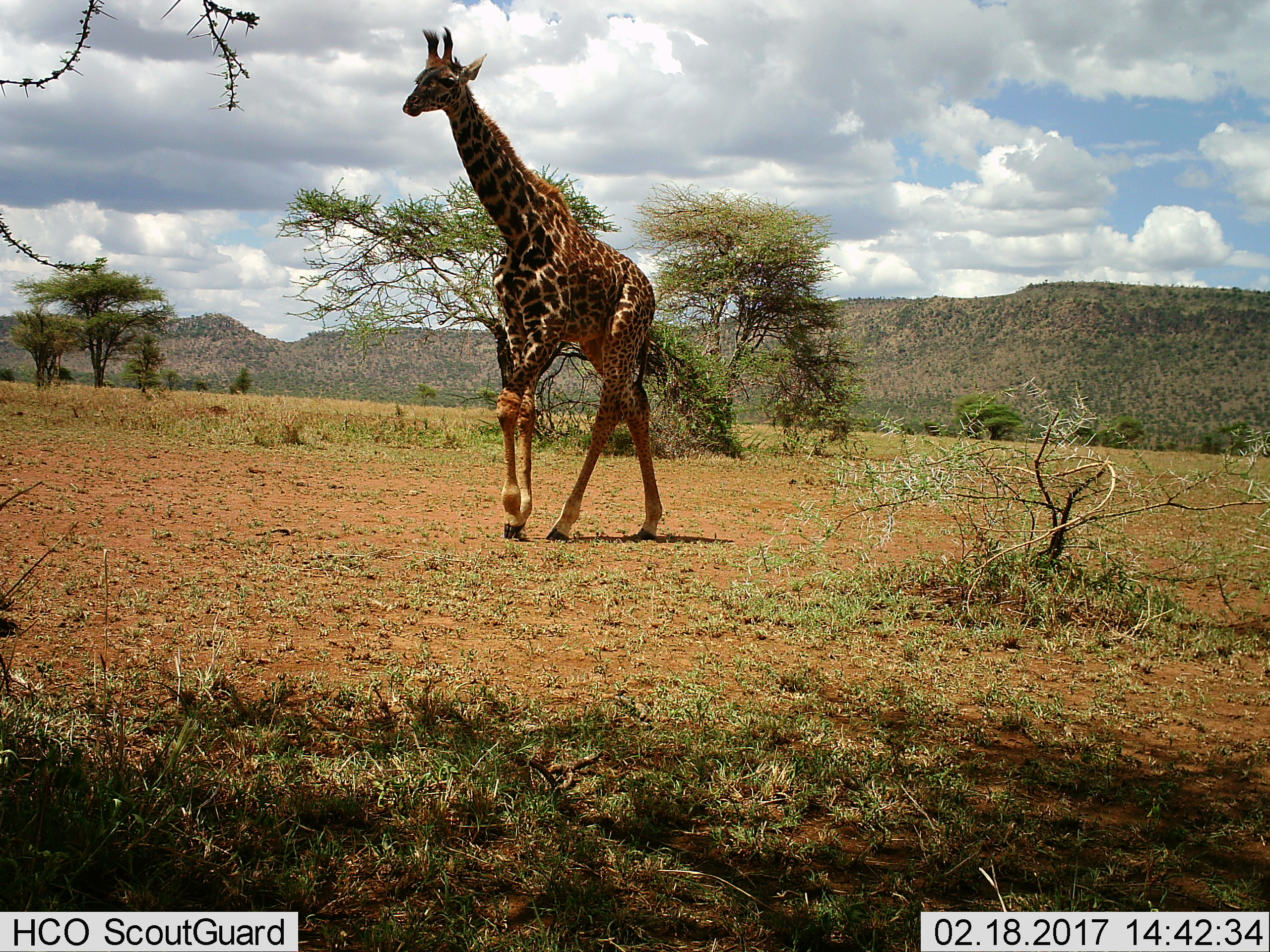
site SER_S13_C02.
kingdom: Animalia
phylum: Chordata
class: Mammalia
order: Artiodactyla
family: Giraffidae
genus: Giraffa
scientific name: Giraffa camelopardalis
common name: giraffe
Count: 1.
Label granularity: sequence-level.